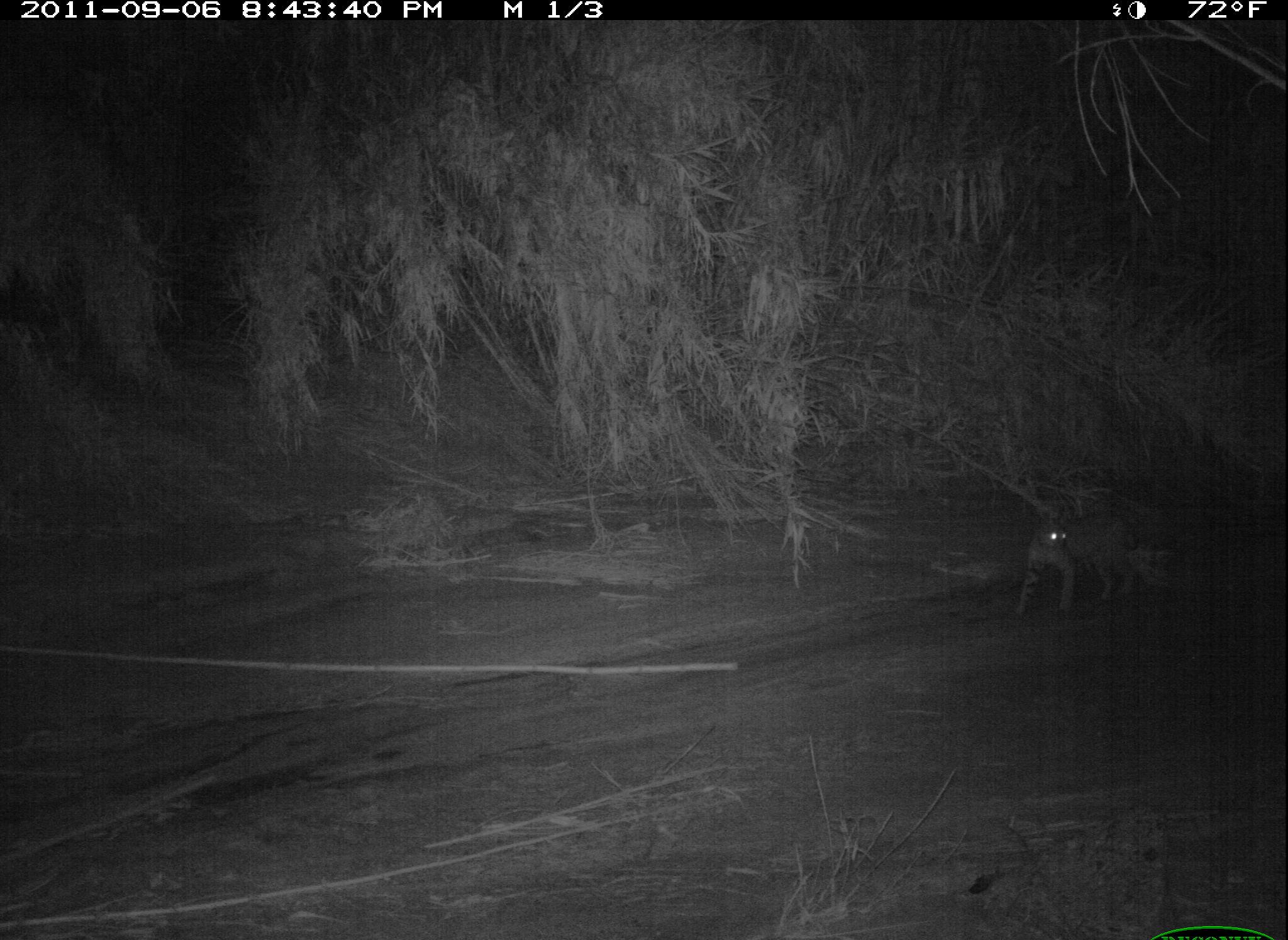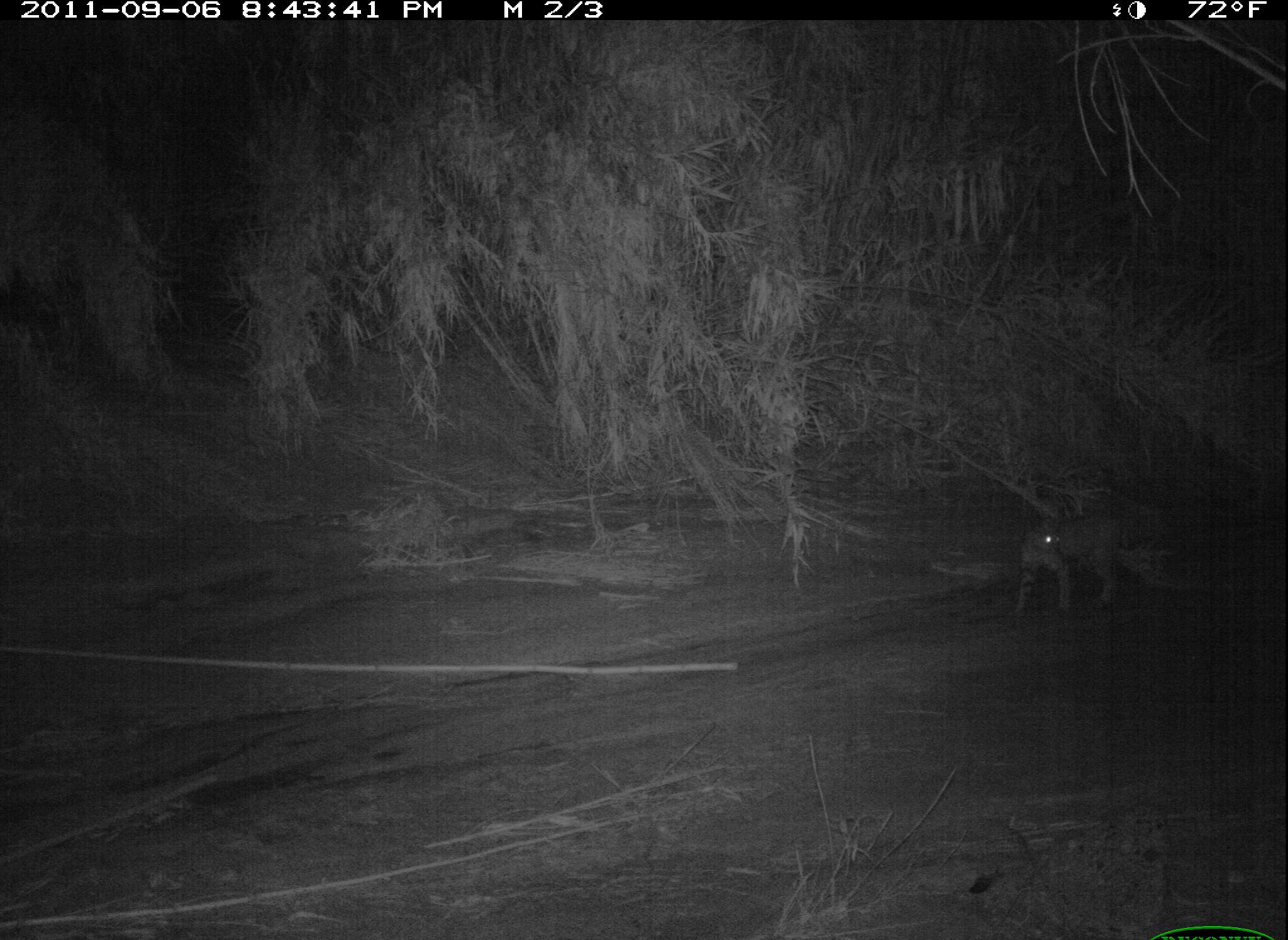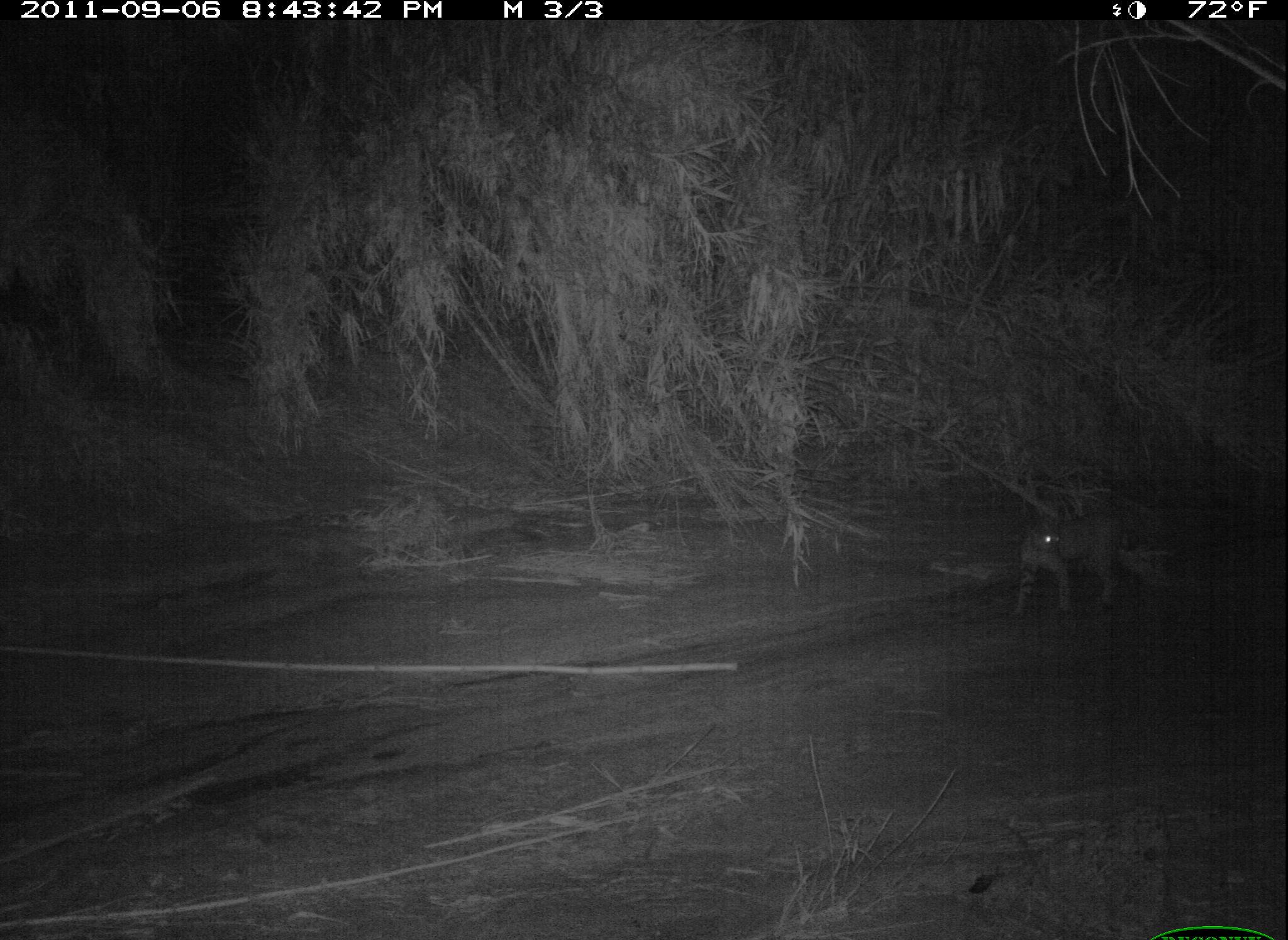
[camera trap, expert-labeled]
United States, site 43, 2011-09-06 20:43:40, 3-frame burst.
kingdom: Animalia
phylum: Chordata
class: Mammalia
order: Carnivora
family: Felidae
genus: Lynx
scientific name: Lynx rufus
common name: bobcat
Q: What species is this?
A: Bobcat (Lynx rufus).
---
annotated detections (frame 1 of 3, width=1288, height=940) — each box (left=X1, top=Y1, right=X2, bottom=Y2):
bobcat: (left=992, top=482, right=1161, bottom=615)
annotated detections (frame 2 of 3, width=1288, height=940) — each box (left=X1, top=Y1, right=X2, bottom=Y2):
bobcat: (left=997, top=501, right=1141, bottom=631)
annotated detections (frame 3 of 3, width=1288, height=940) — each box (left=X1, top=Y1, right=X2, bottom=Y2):
bobcat: (left=1003, top=493, right=1179, bottom=614)